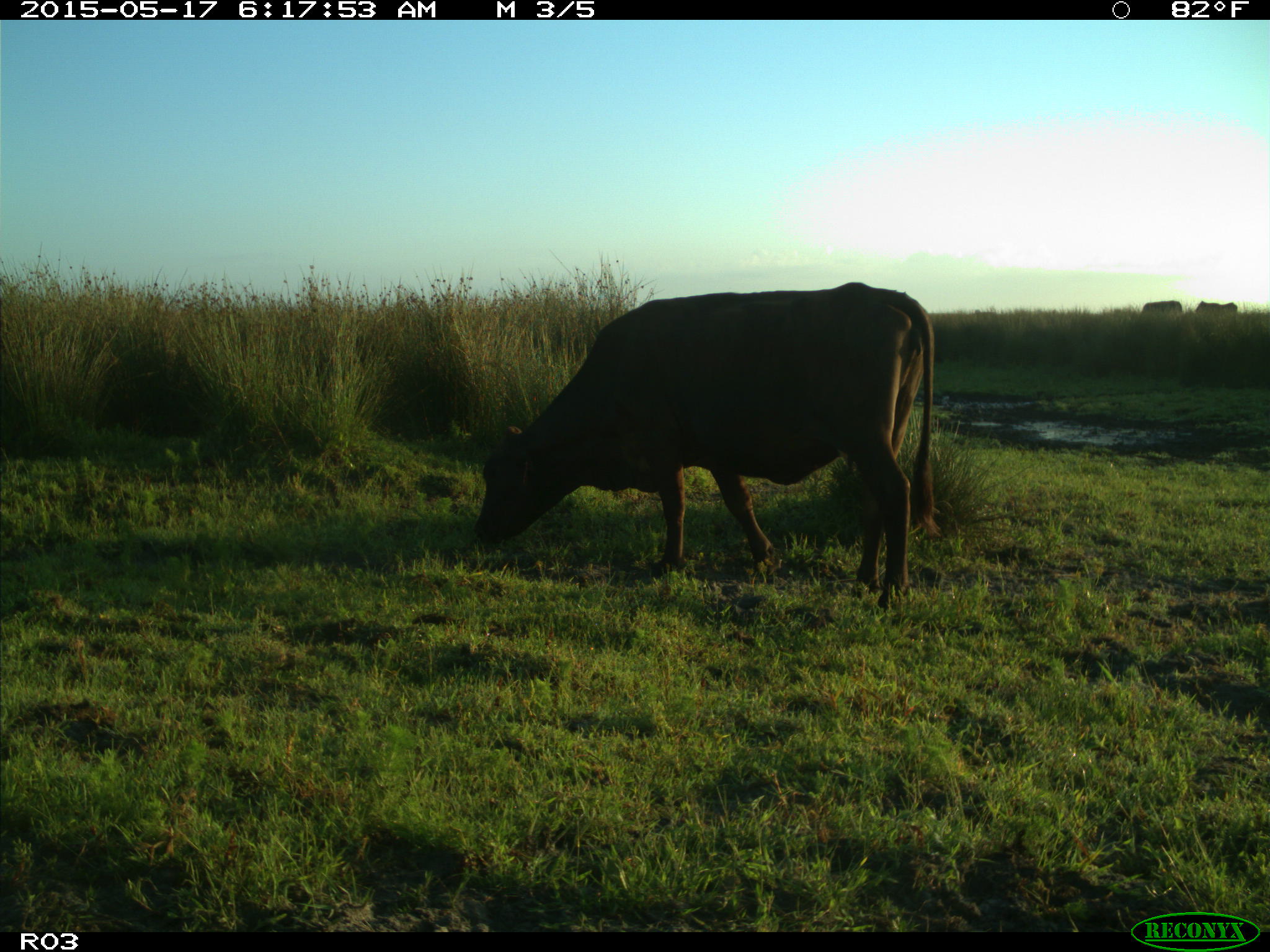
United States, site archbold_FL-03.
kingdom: Animalia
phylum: Chordata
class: Mammalia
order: Artiodactyla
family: Bovidae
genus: Bos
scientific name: Bos taurus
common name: domestic cow